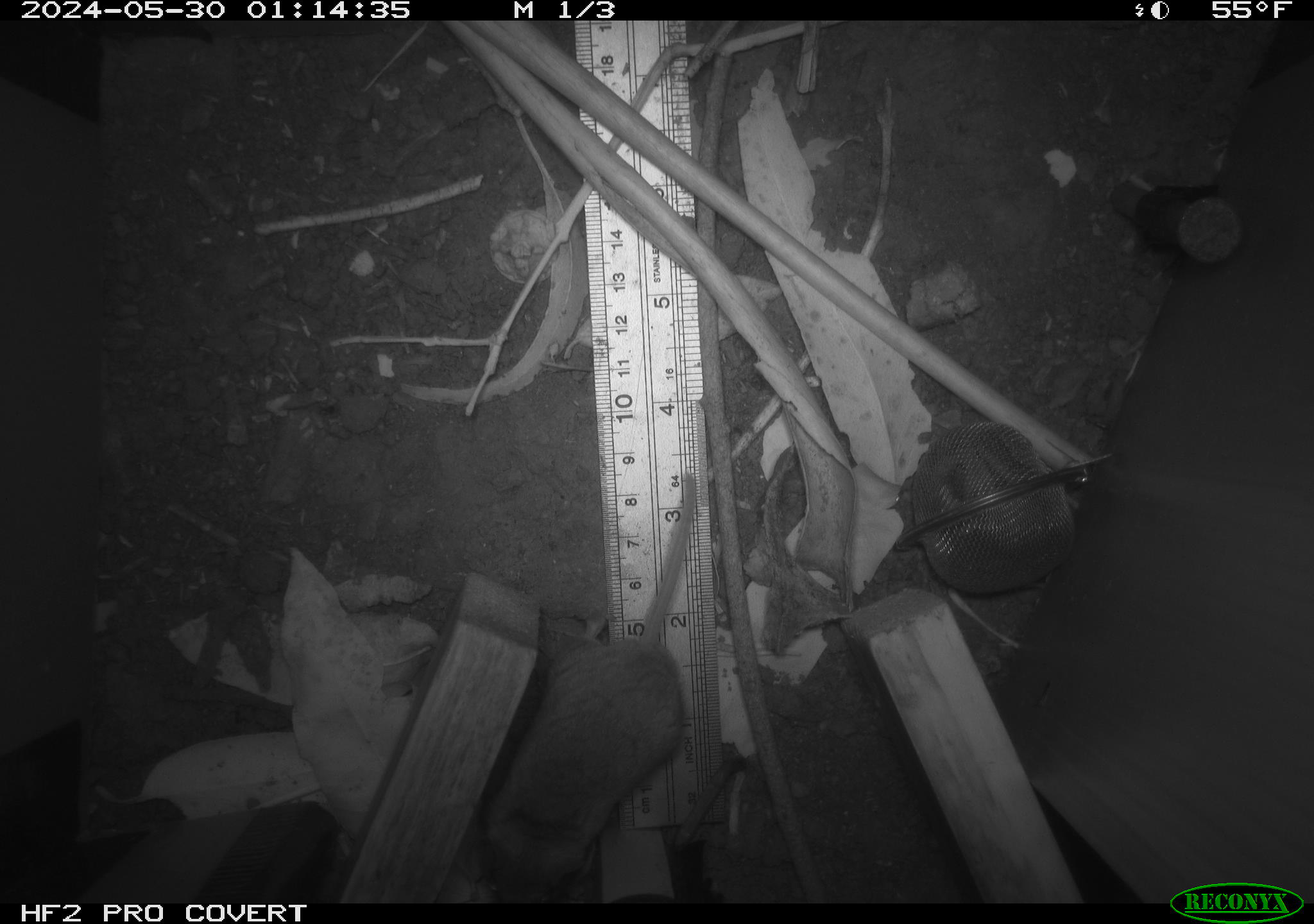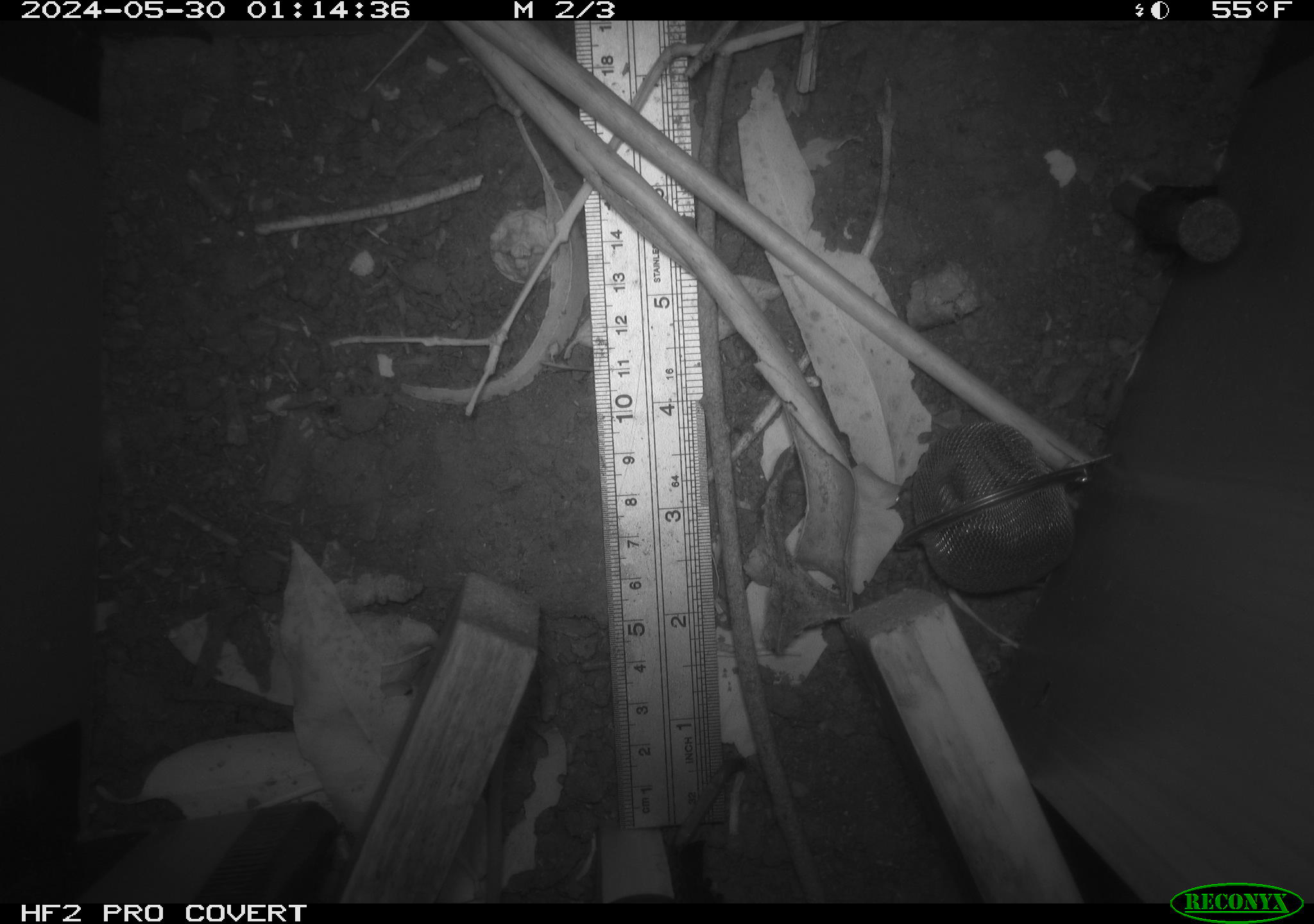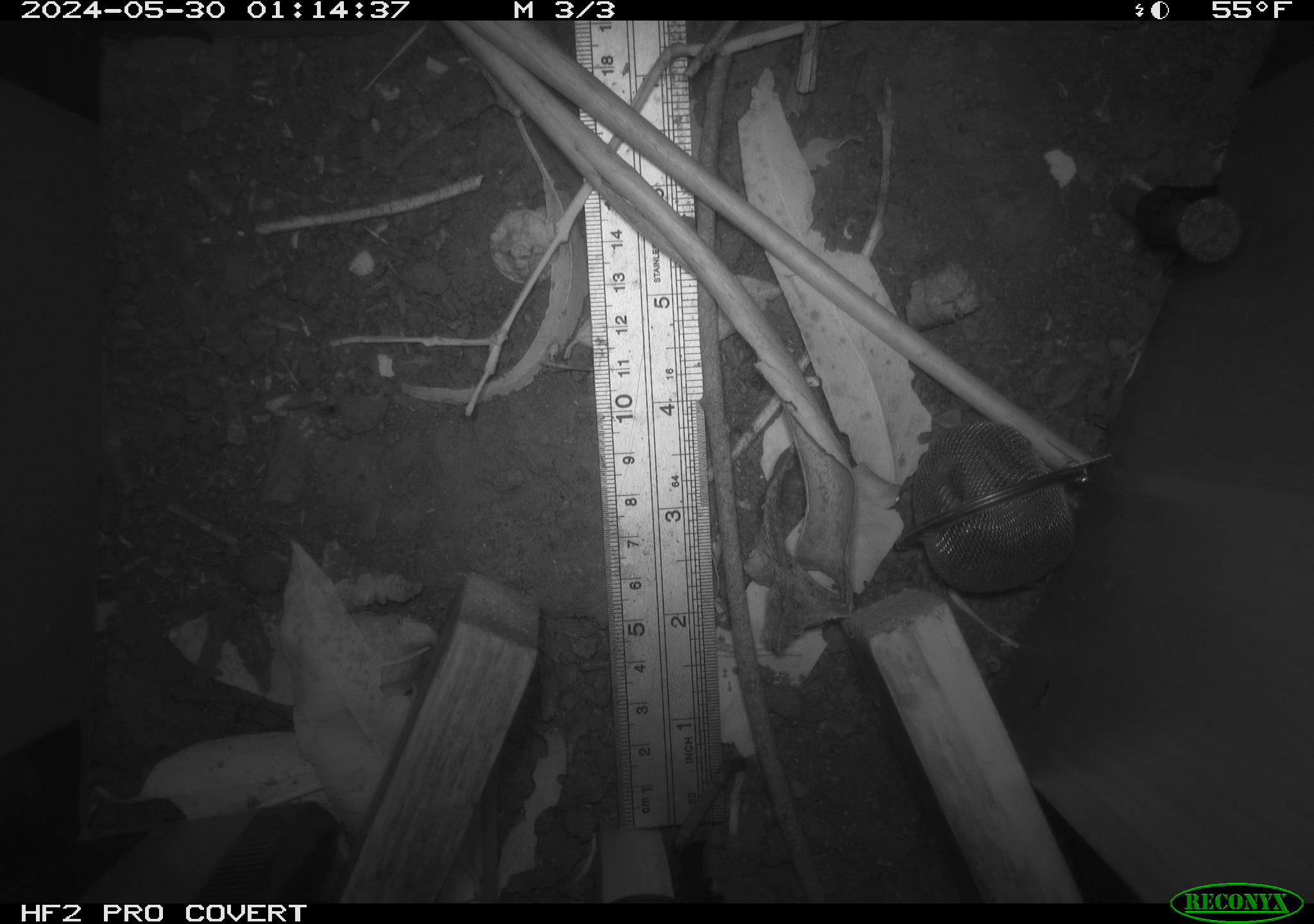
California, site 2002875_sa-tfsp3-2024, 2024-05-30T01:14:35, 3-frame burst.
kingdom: Animalia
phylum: Chordata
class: Mammalia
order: Rodentia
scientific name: Rodentia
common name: mouse species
Mouse species (Rodentia).